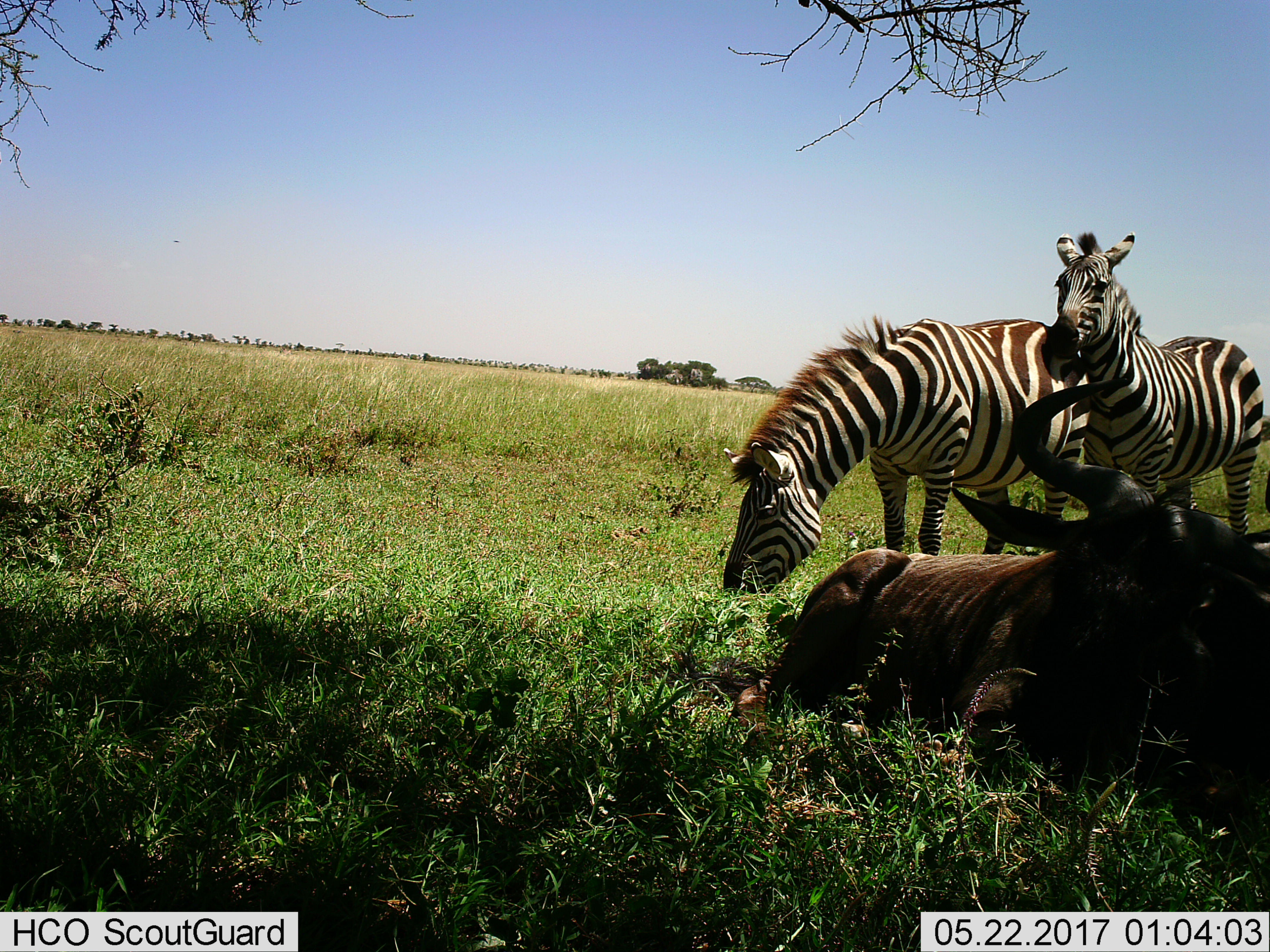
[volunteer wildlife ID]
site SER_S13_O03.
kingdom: Animalia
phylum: Chordata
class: Mammalia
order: Artiodactyla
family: Bovidae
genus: Connochaetes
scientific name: Connochaetes taurinus taurinus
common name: blue wildebeest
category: wildebeestblue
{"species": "wildebeestblue (blue wildebeest) (Connochaetes taurinus taurinus)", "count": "1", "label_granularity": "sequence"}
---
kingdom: Animalia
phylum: Chordata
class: Mammalia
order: Perissodactyla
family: Equidae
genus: Equus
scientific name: Equus quagga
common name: plains zebra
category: zebraplains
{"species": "zebraplains (plains zebra) (Equus quagga)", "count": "2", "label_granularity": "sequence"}